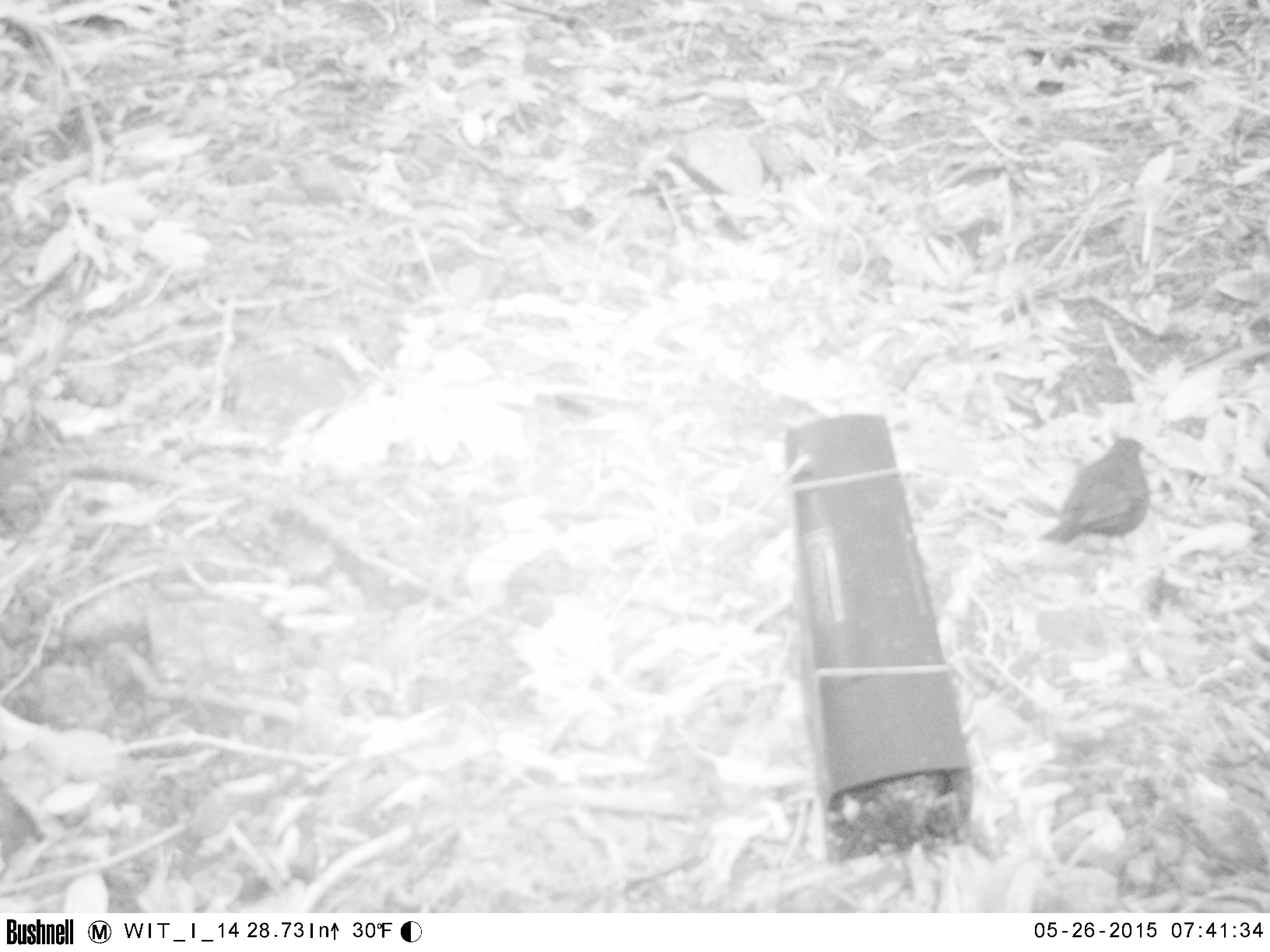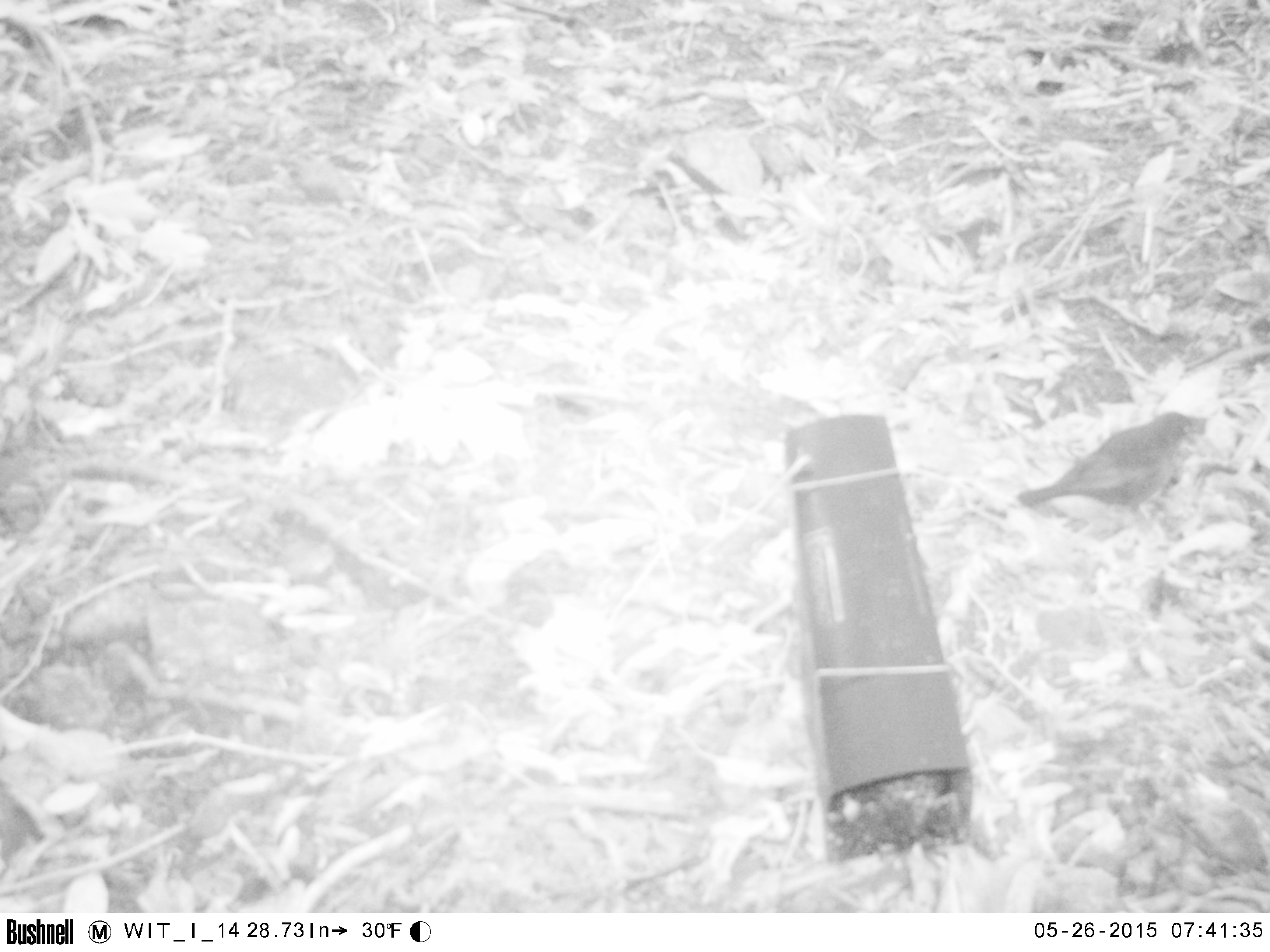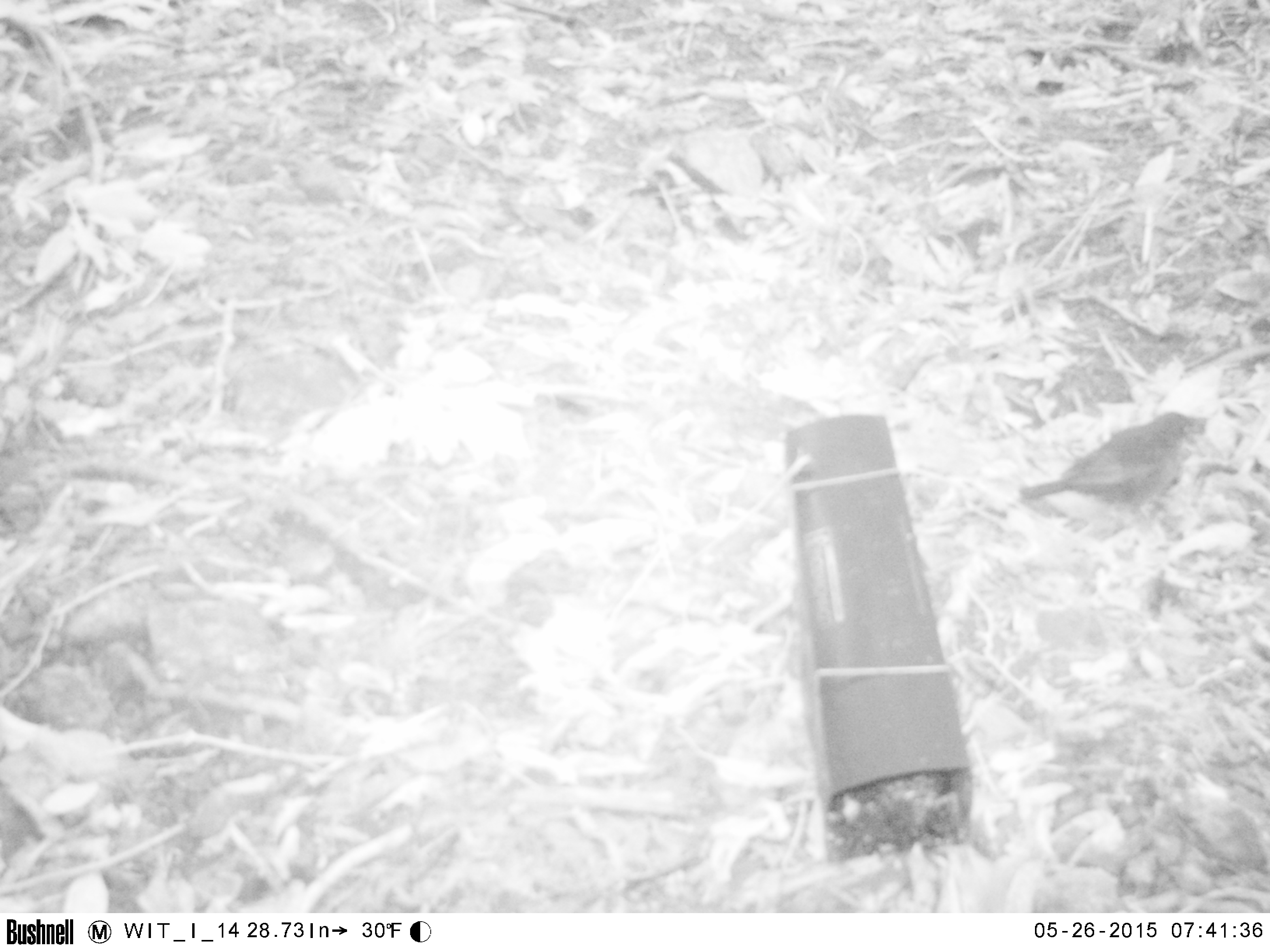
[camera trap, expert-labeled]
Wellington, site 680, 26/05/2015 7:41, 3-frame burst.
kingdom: Animalia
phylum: Chordata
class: Aves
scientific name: Aves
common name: bird